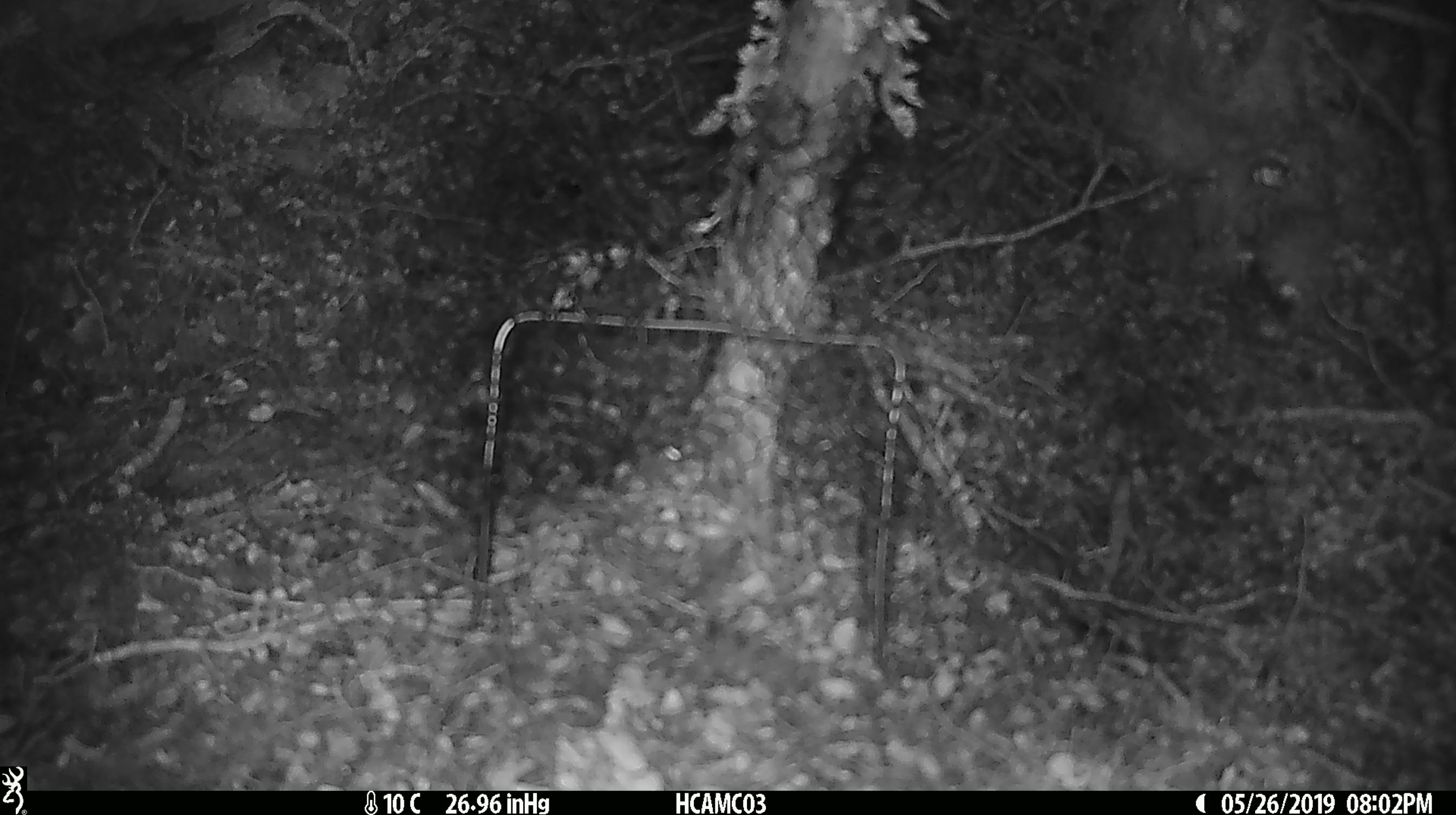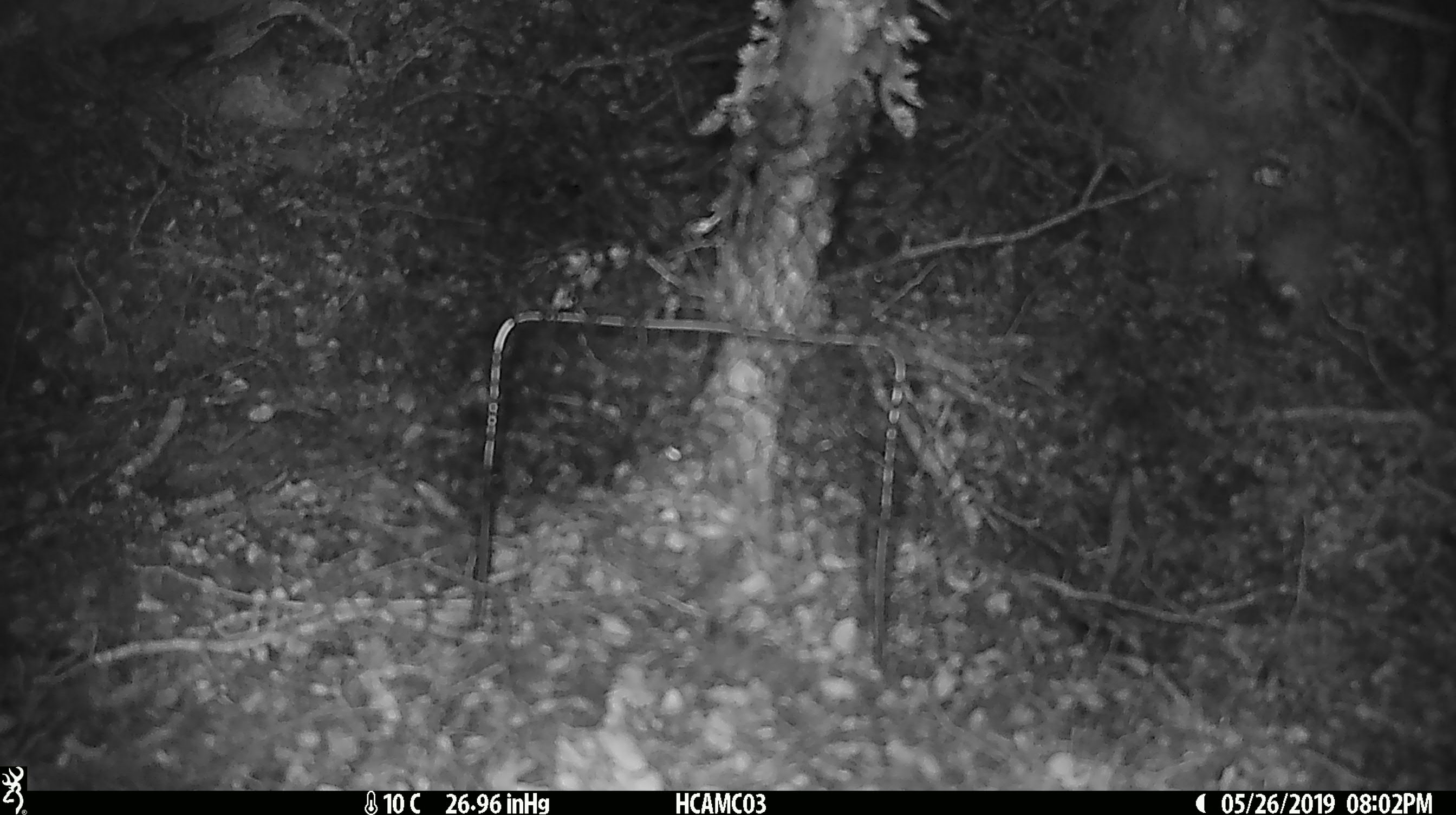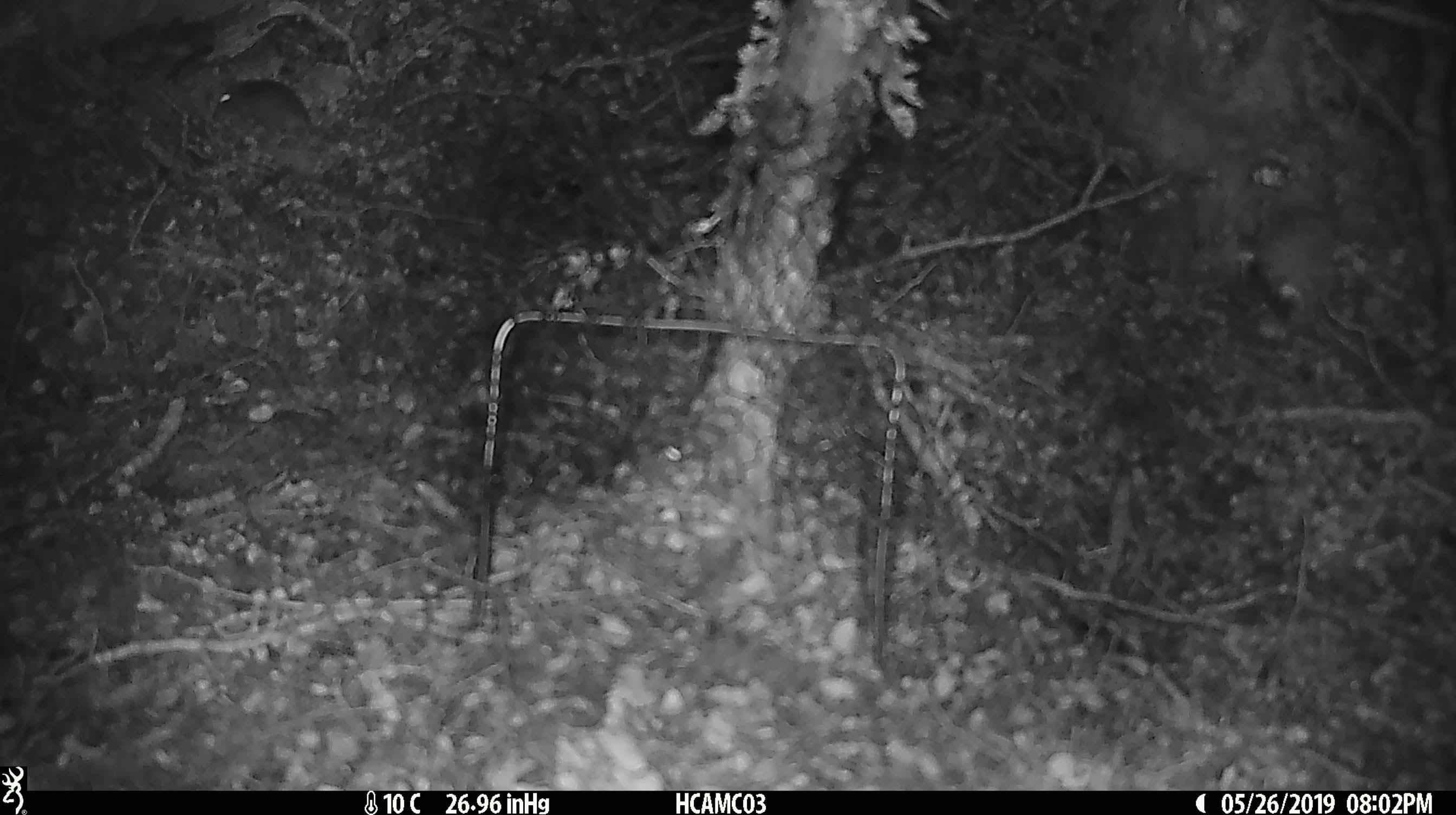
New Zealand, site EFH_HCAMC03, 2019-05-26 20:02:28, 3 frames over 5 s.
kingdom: Animalia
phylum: Chordata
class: Mammalia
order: Rodentia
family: Muridae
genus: Mus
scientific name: Mus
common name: mouse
Mouse (Mus).